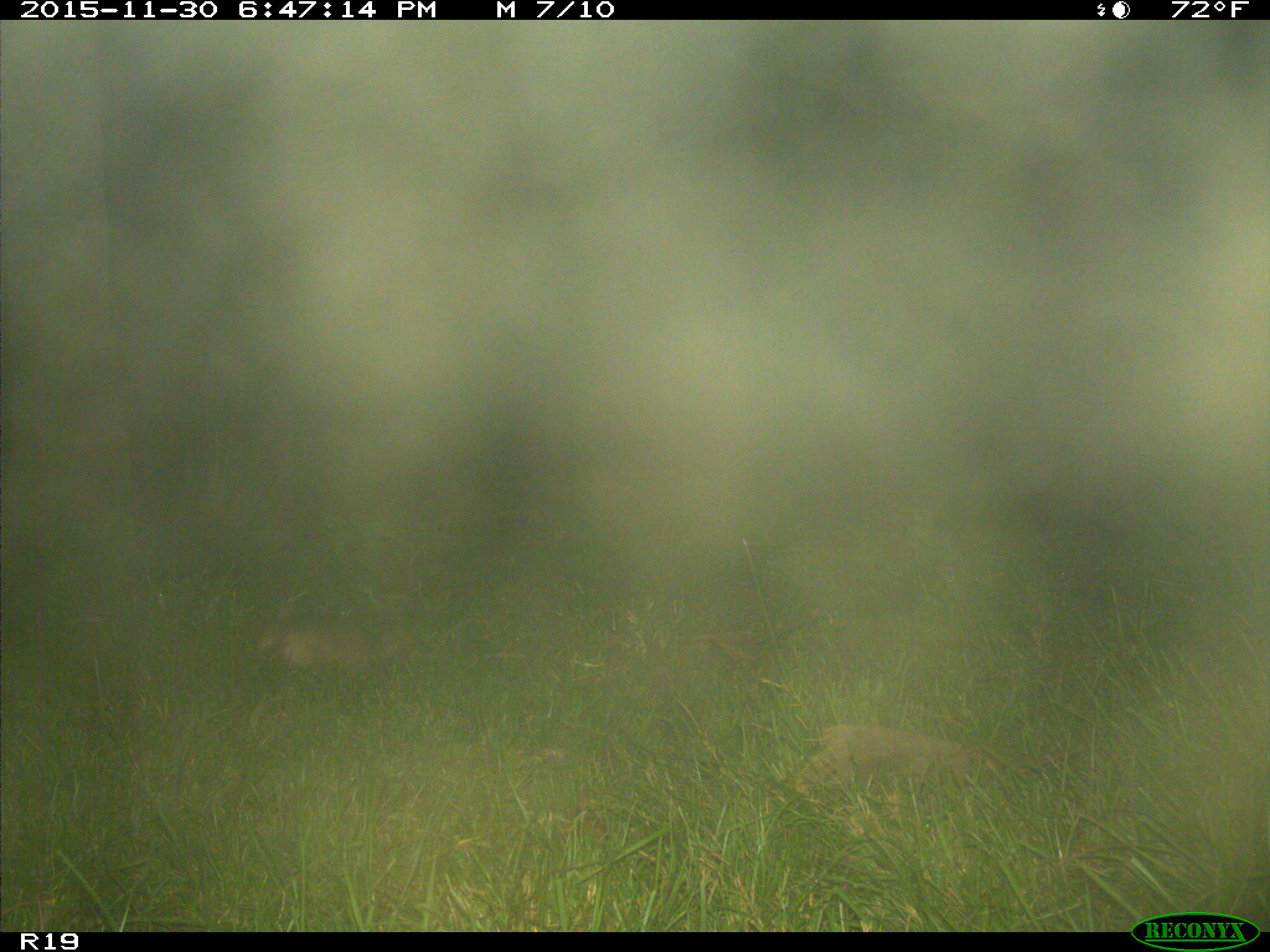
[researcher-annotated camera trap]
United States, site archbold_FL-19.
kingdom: Animalia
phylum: Chordata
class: Mammalia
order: Cingulata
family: Dasypodidae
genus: Dasypus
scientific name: Dasypus novemcinctus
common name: nine-banded armadillo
Dasypus novemcinctus (nine-banded armadillo).